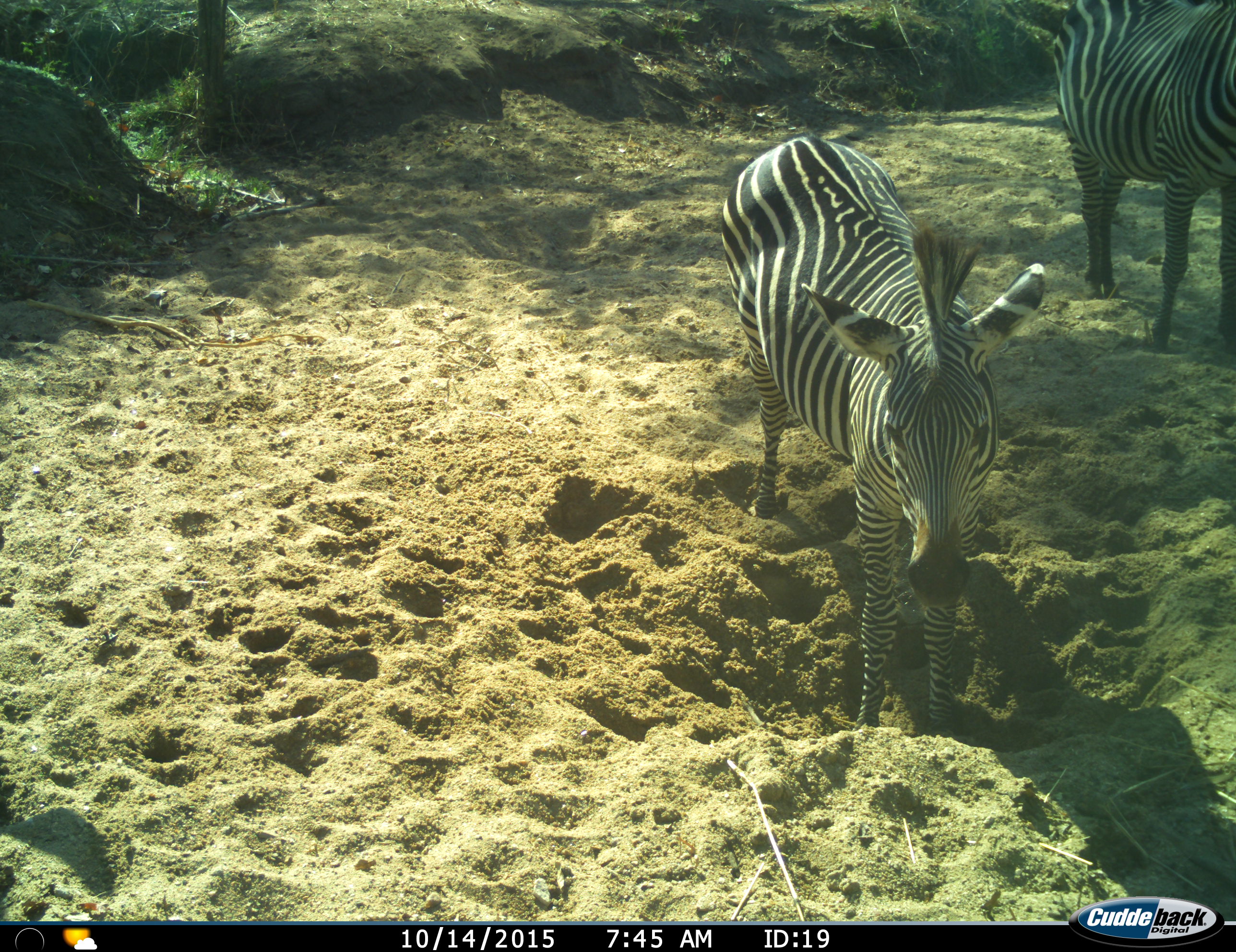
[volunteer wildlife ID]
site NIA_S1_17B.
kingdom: Animalia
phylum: Chordata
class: Mammalia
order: Perissodactyla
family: Equidae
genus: Equus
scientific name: Equus quagga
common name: plains zebra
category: zebraplains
Zebraplains (plains zebra) (Equus quagga), count 2. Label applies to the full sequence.